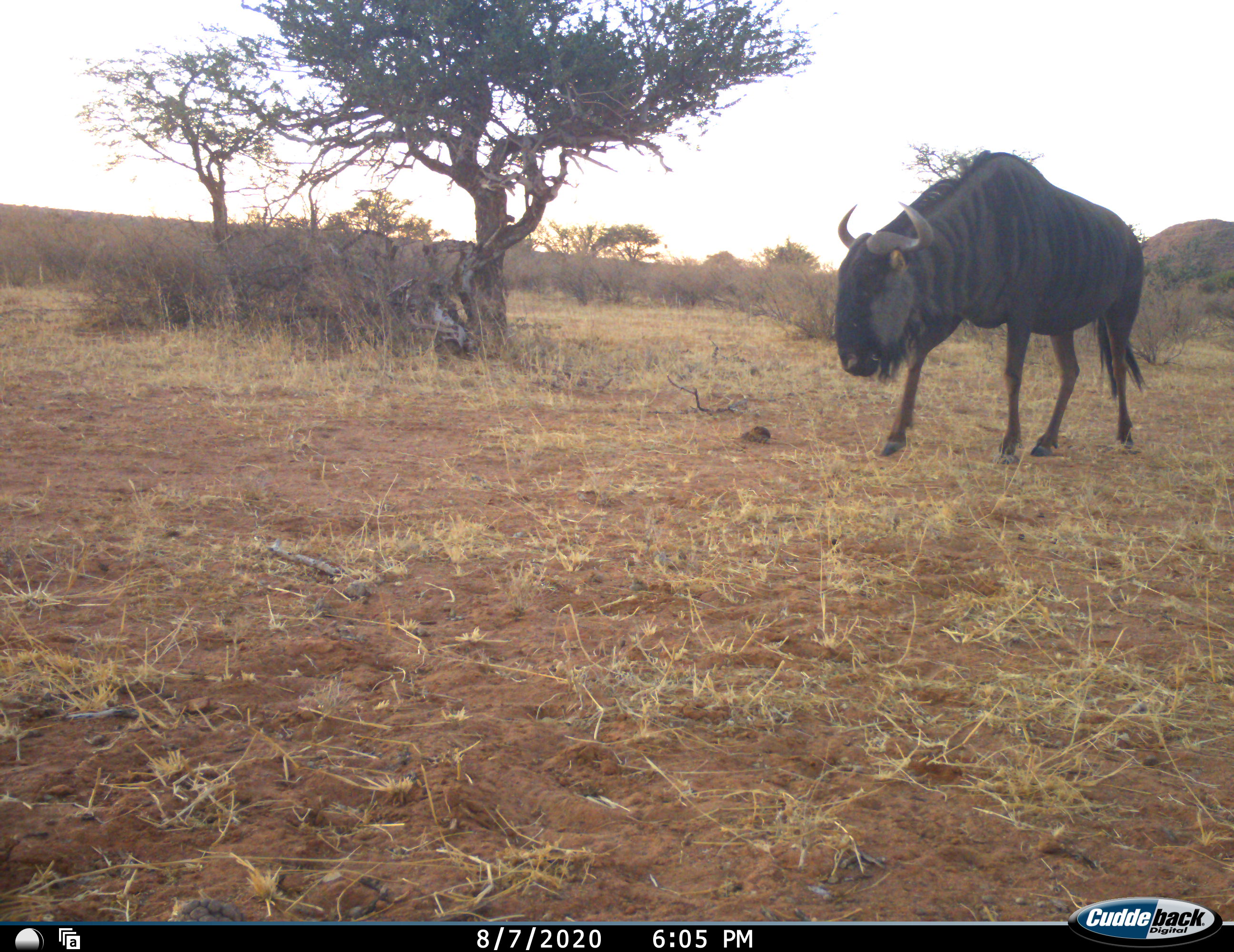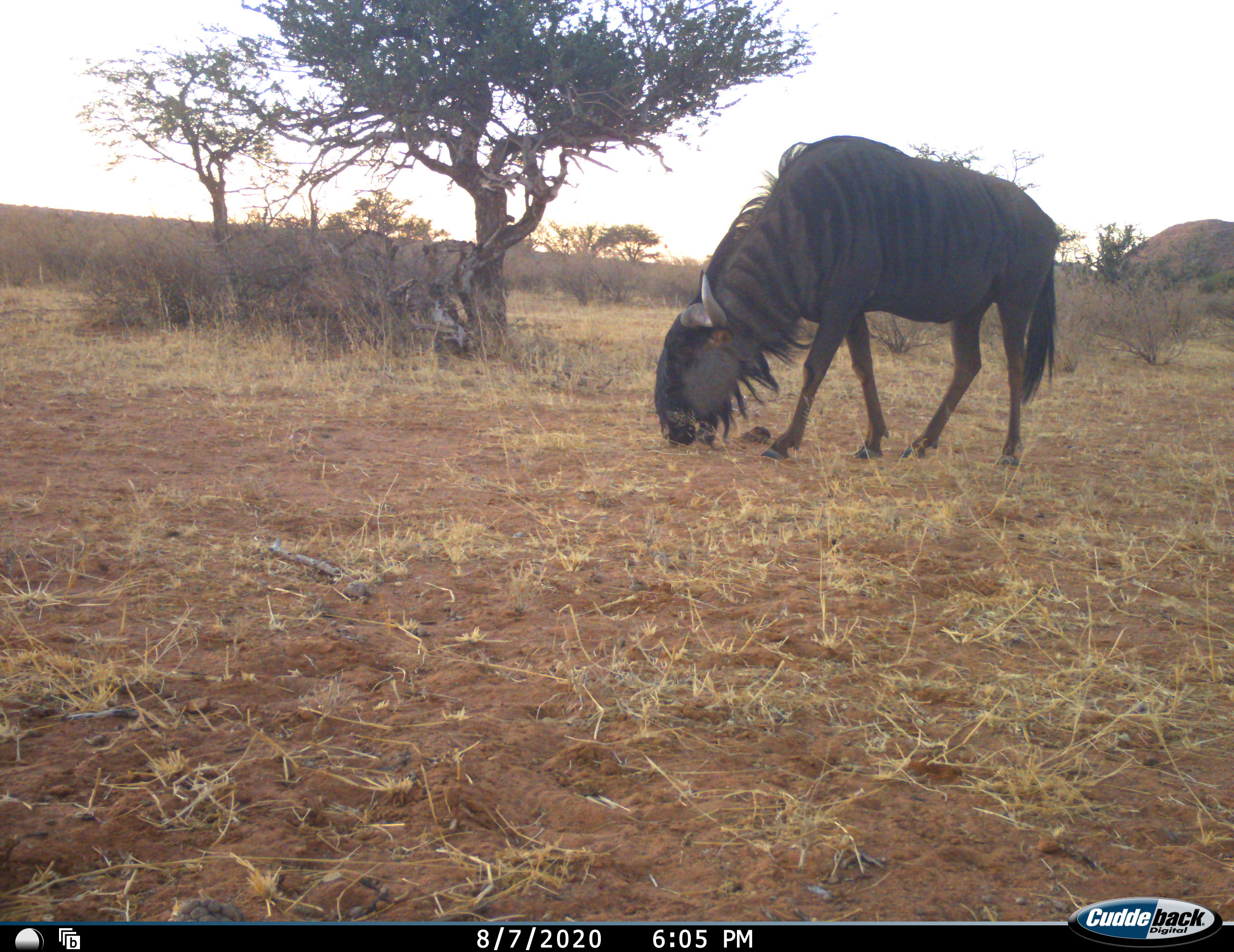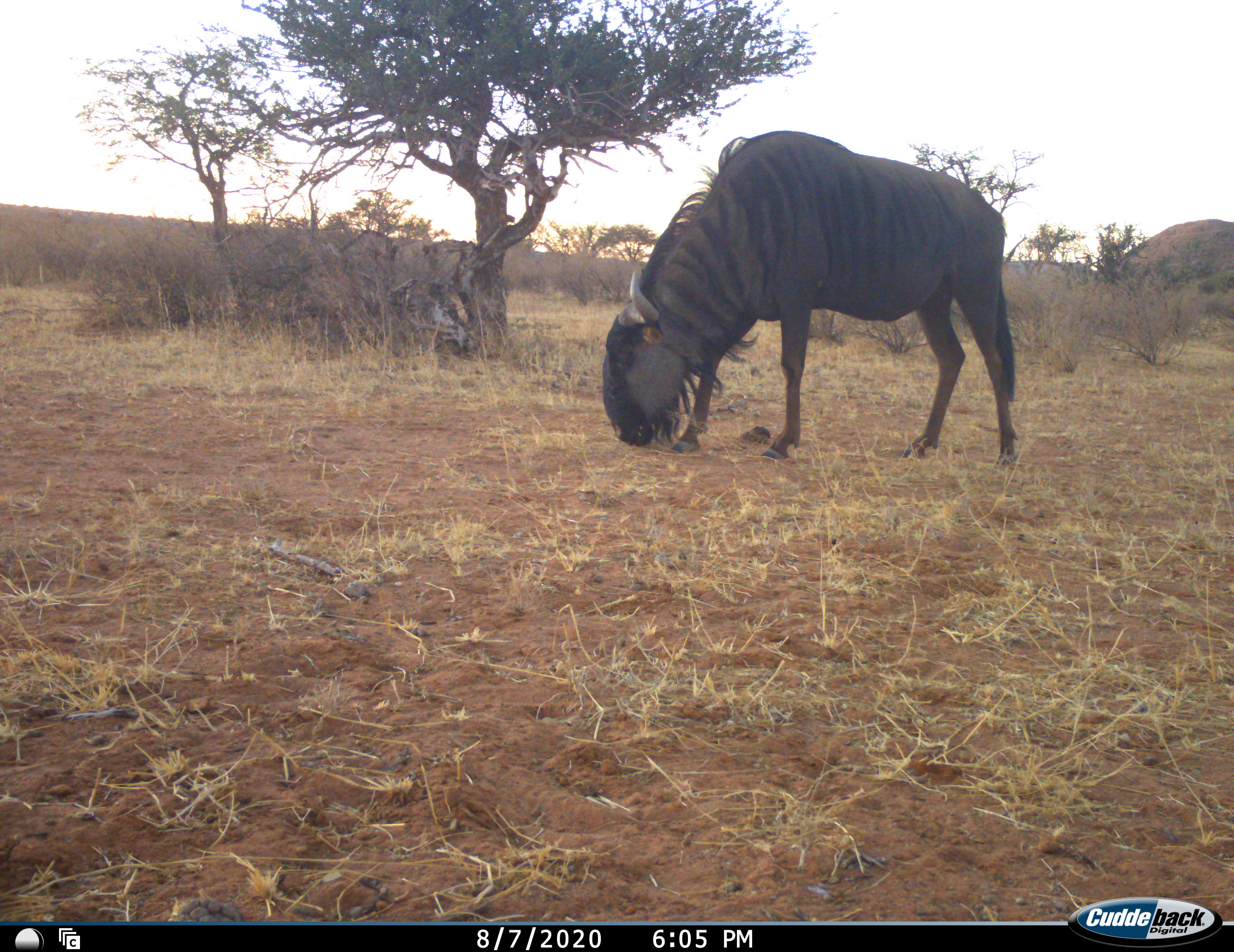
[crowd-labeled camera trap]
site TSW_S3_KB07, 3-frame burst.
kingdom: Animalia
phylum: Chordata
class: Mammalia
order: Artiodactyla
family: Bovidae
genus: Connochaetes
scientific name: Connochaetes taurinus taurinus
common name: blue wildebeest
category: wildebeestblue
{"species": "wildebeestblue (blue wildebeest) (Connochaetes taurinus taurinus)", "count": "1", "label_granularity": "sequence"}